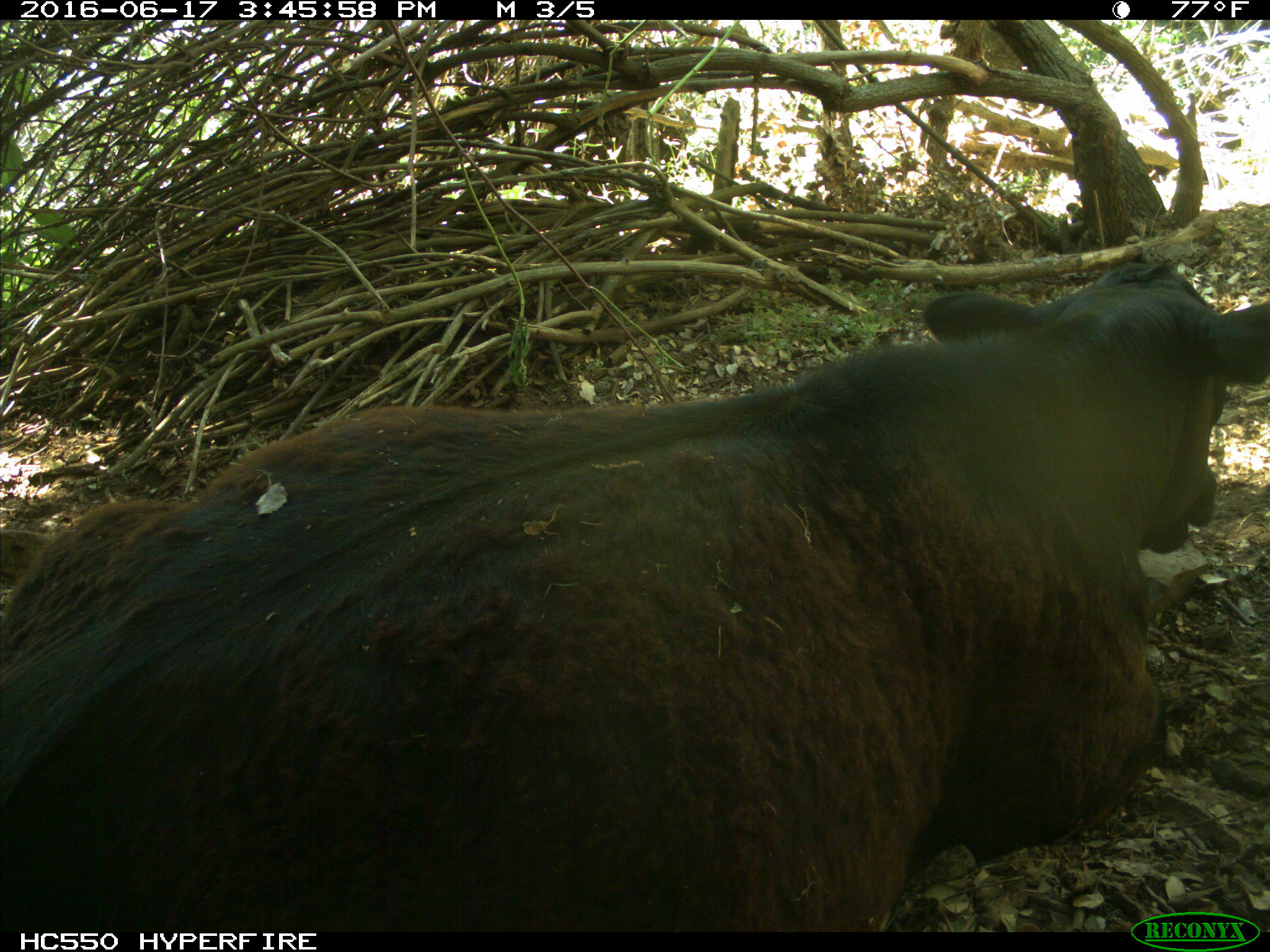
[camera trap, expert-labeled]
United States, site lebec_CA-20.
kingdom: Animalia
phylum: Chordata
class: Mammalia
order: Artiodactyla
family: Bovidae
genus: Bos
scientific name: Bos taurus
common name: domestic cow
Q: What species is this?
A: Bos taurus (domestic cow).